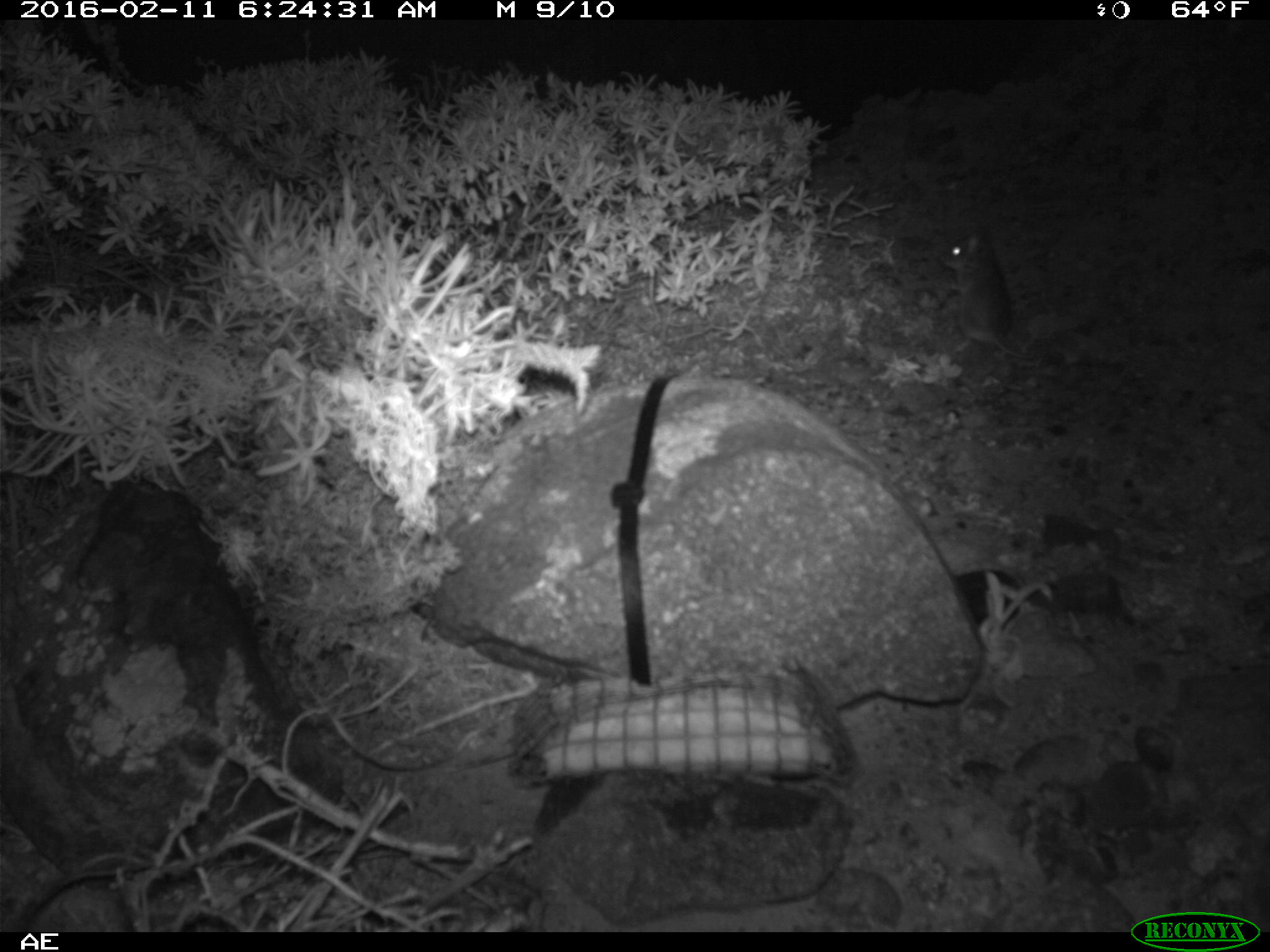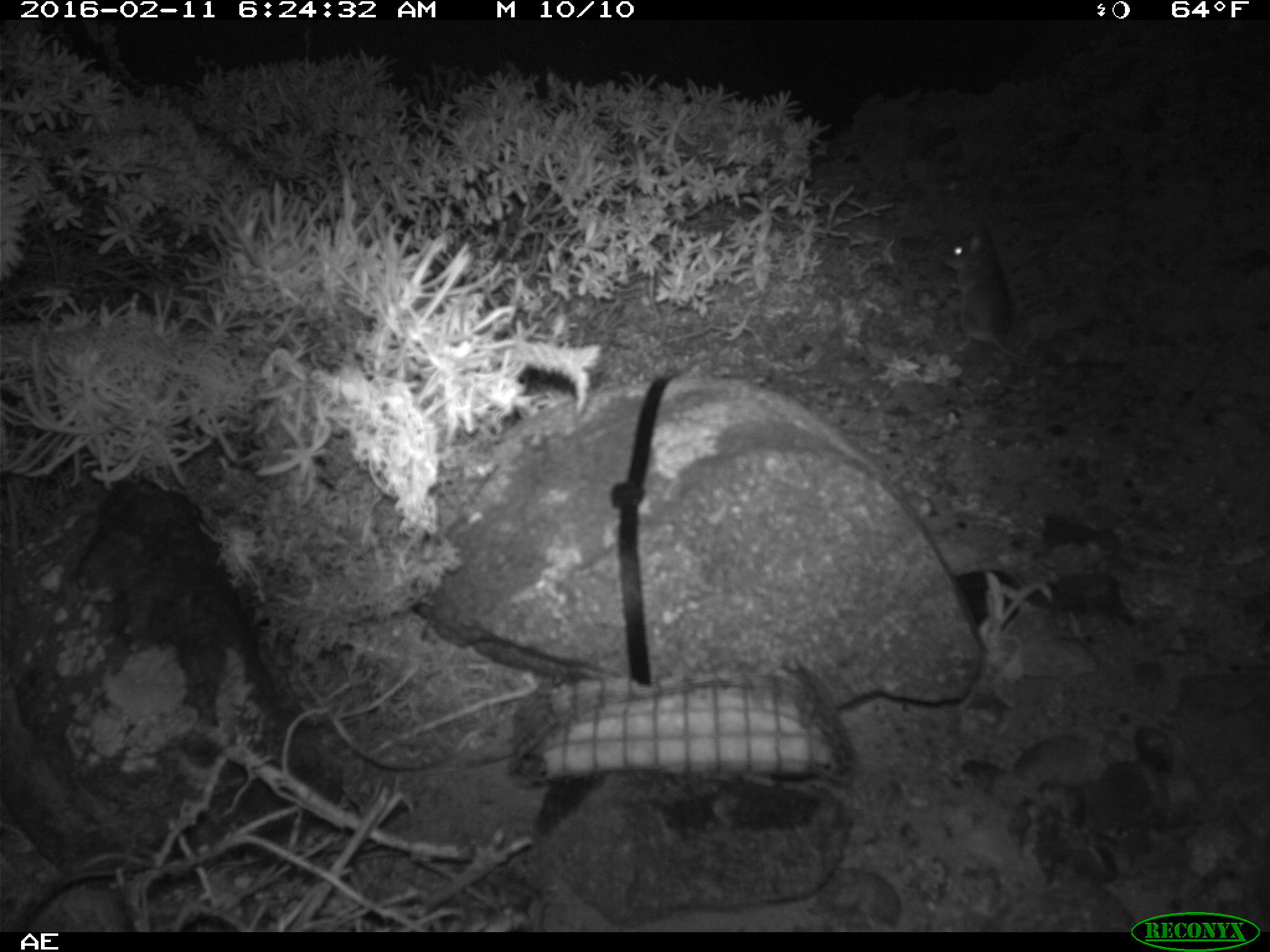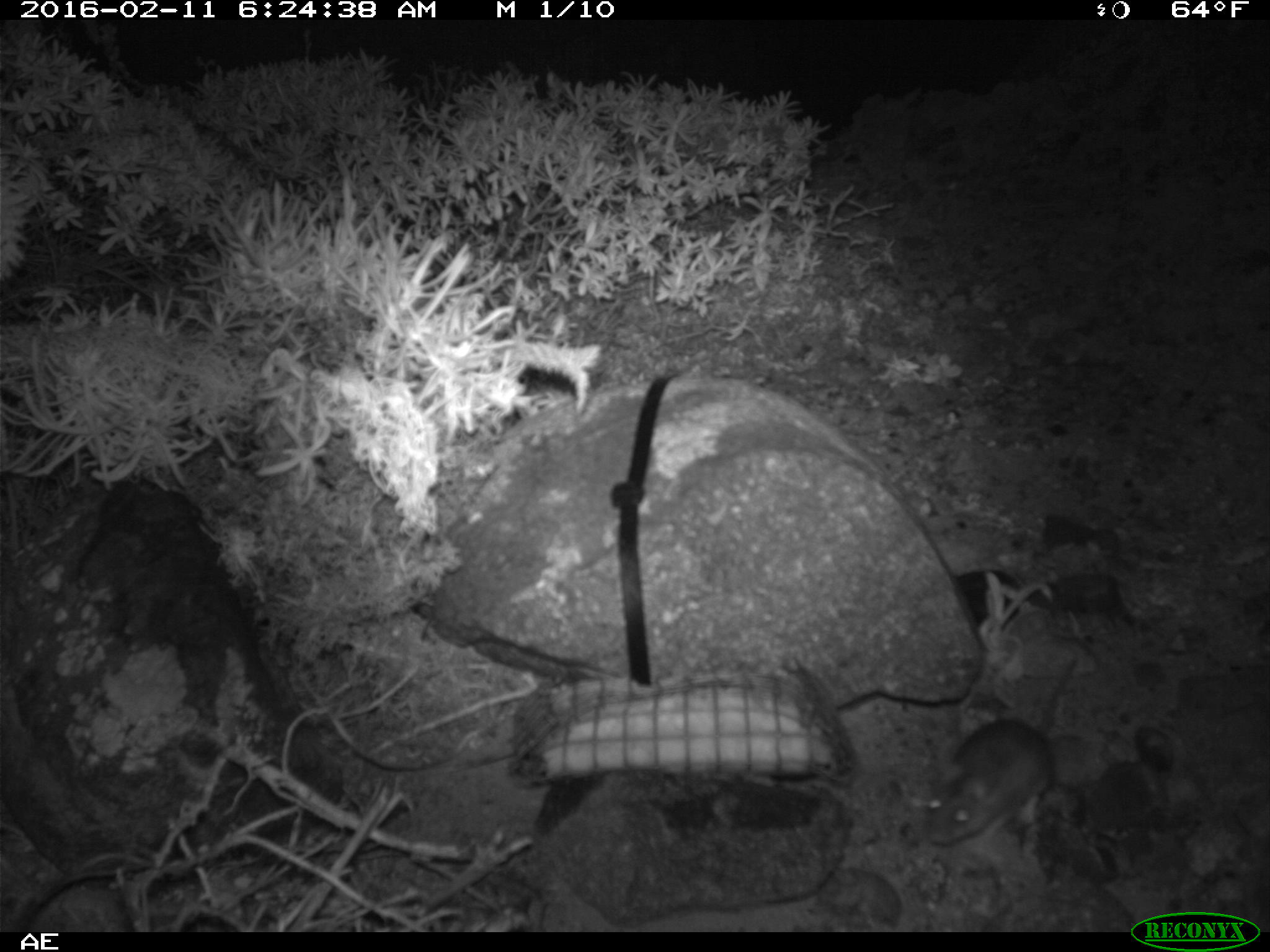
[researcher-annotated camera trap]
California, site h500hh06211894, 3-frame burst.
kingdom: Animalia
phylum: Chordata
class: Mammalia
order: Rodentia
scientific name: Rodentia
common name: rodent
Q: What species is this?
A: Rodent (Rodentia).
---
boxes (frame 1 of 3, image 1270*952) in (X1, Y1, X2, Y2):
rodent: (937, 226, 1038, 362)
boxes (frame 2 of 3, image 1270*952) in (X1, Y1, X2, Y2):
rodent: (939, 221, 1047, 364)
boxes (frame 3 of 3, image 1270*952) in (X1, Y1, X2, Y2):
rodent: (925, 658, 1077, 844)